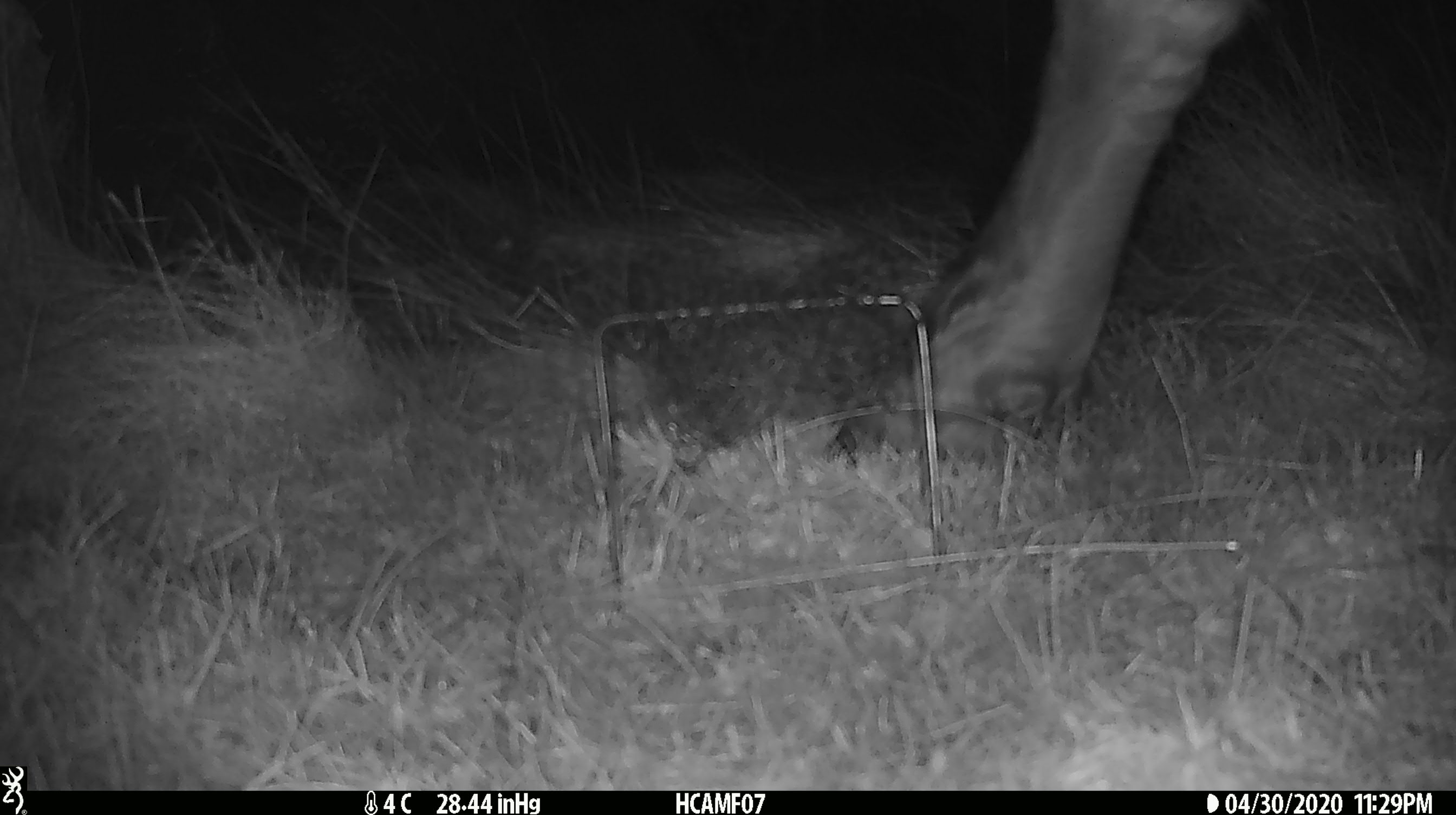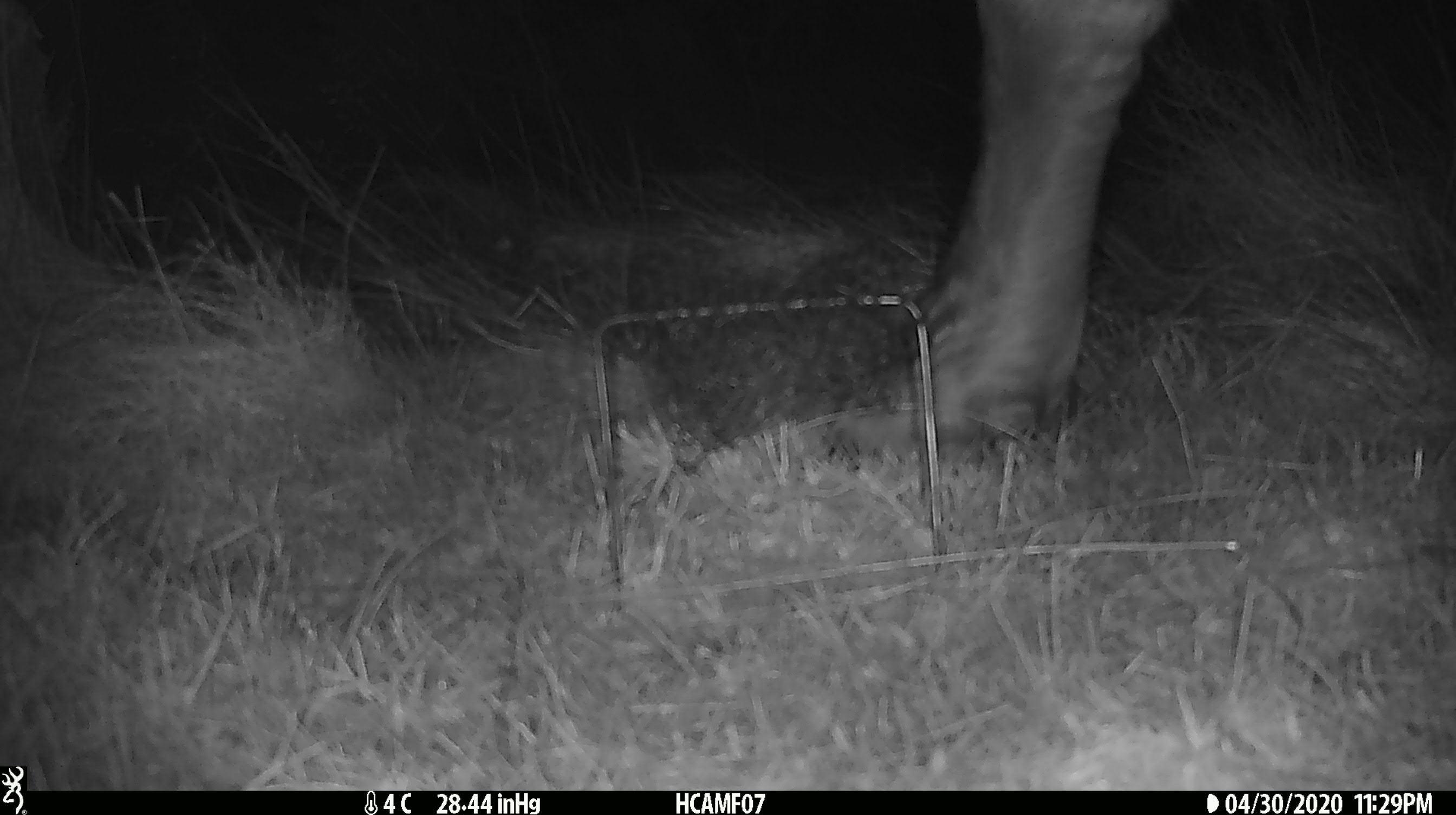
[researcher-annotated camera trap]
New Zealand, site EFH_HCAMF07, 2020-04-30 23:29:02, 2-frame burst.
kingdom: Animalia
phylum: Chordata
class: Mammalia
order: Artiodactyla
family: Bovidae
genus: Bos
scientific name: Bos taurus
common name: domestic cow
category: cow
Cow (domestic cow) (Bos taurus).